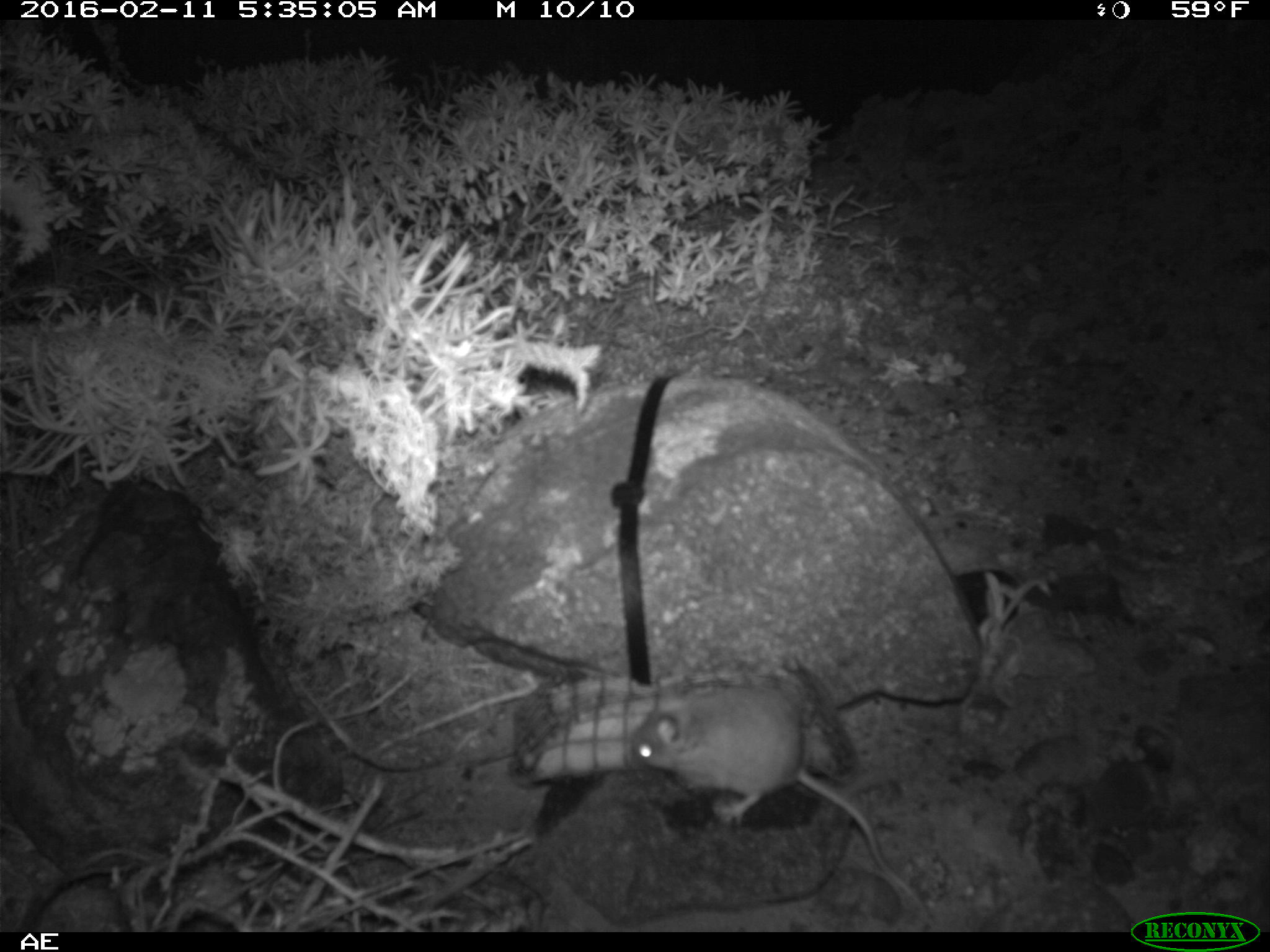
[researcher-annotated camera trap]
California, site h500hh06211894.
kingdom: Animalia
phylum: Chordata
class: Mammalia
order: Rodentia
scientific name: Rodentia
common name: rodent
Rodent (Rodentia).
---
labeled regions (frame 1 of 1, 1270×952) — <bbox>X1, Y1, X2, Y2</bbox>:
rodent: <bbox>627, 681, 933, 922</bbox>